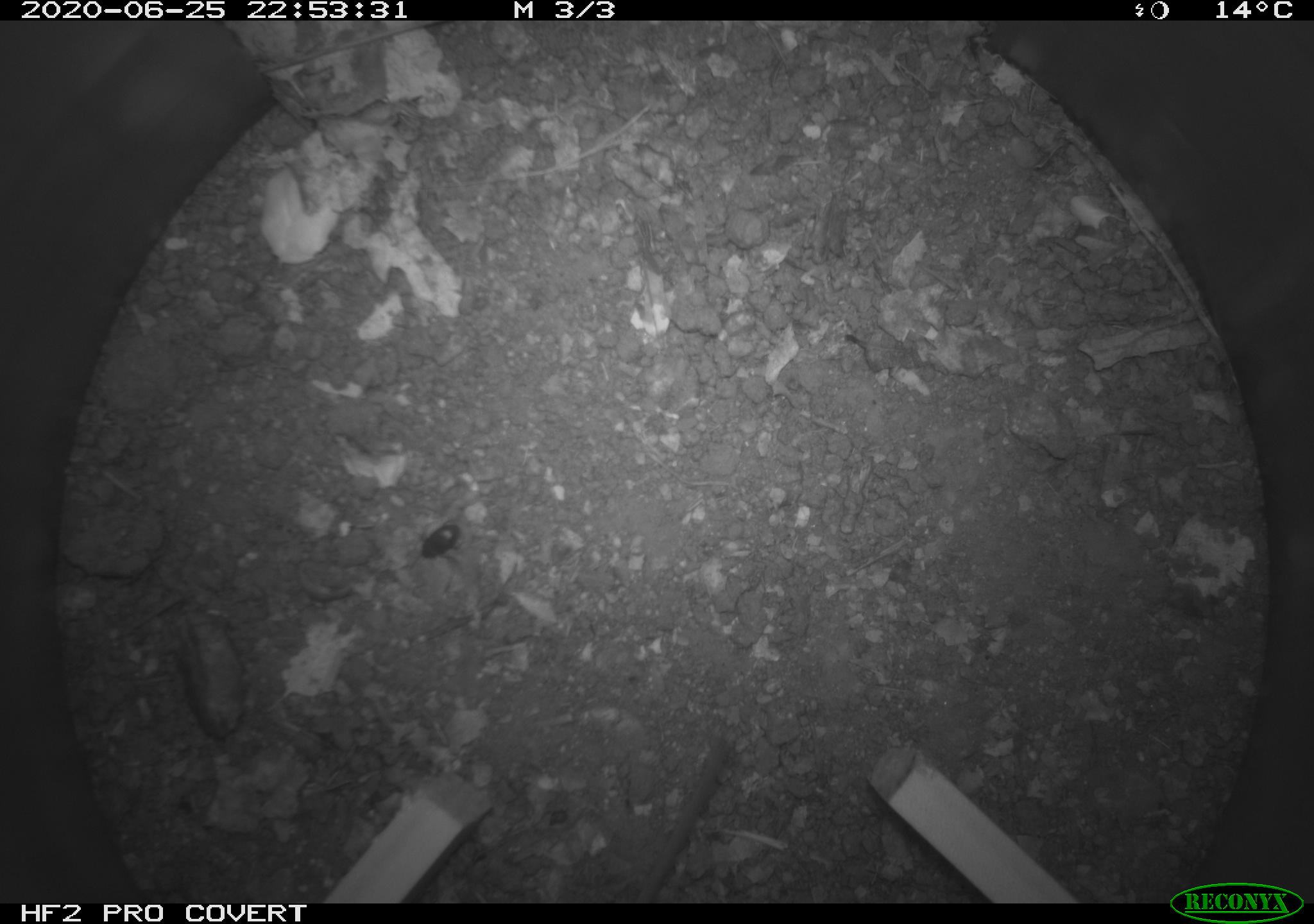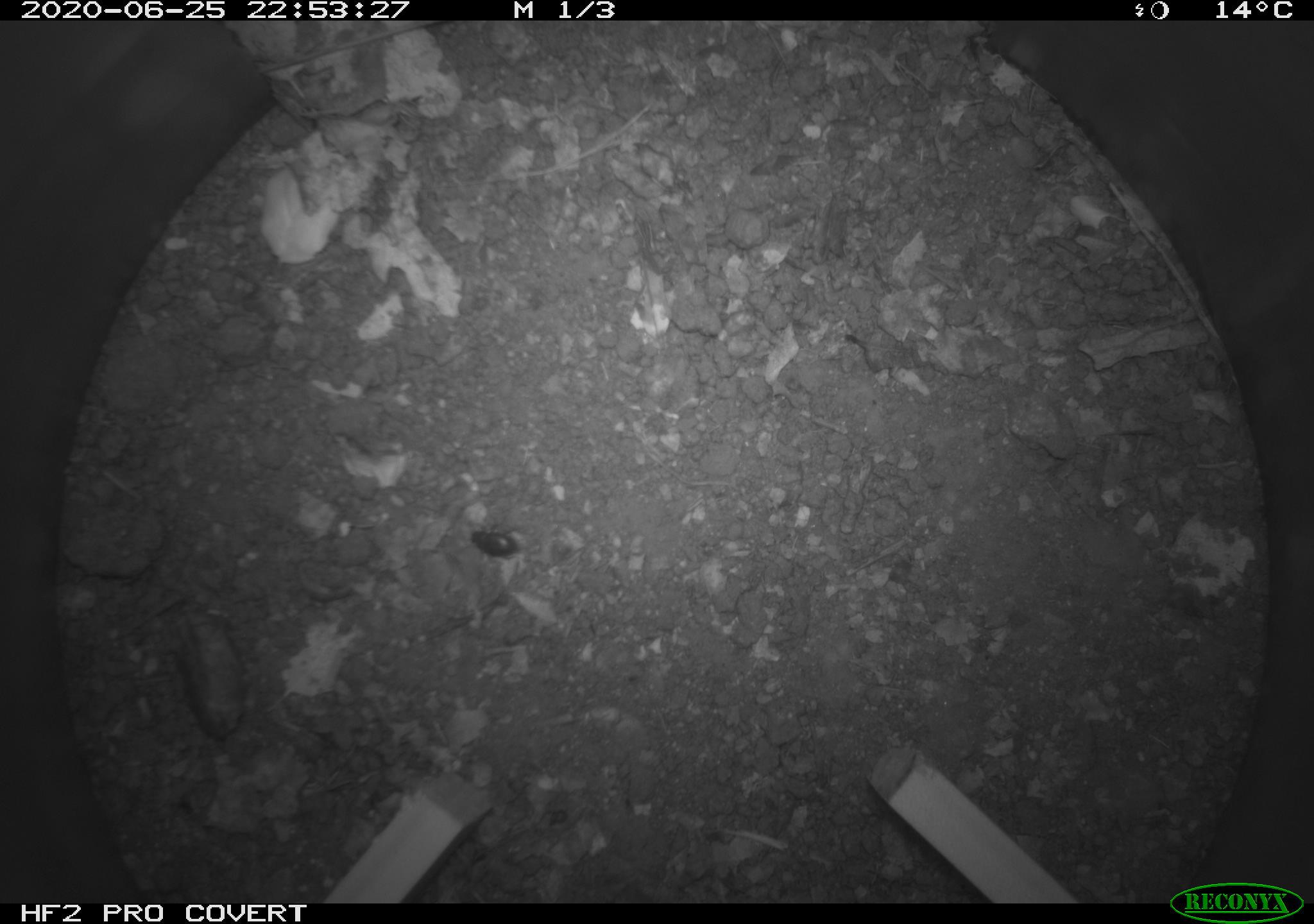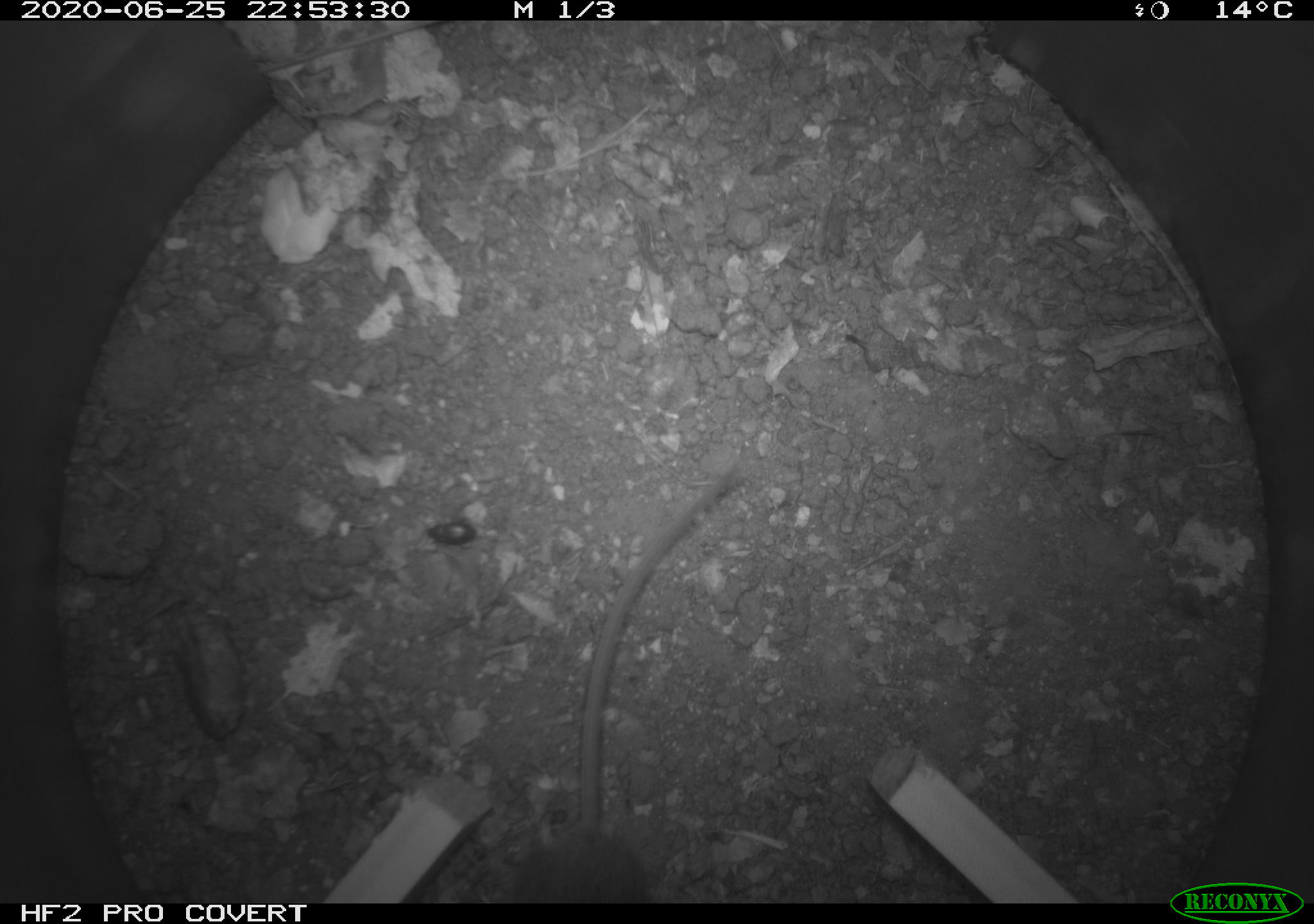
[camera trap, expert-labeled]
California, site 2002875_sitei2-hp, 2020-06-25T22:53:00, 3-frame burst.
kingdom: Animalia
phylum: Chordata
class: Mammalia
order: Rodentia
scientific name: Rodentia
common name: rodent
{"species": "rodent (Rodentia)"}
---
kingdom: Animalia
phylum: Arthropoda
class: Insecta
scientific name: Insecta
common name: insect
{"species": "insect (Insecta)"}